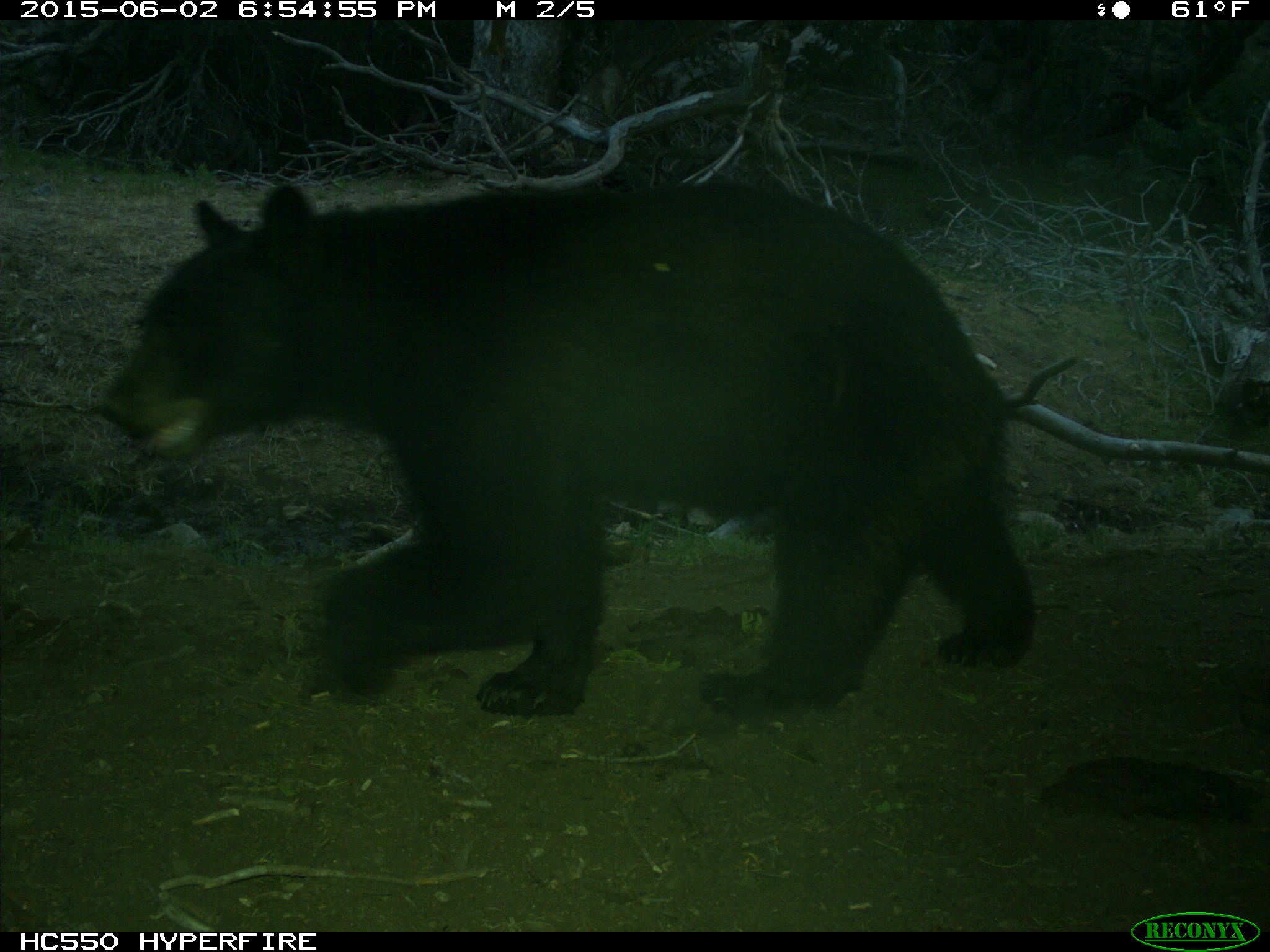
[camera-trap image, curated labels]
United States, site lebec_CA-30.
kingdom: Animalia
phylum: Chordata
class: Mammalia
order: Carnivora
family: Ursidae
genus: Ursus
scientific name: Ursus americanus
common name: american black bear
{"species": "Ursus americanus (american black bear)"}